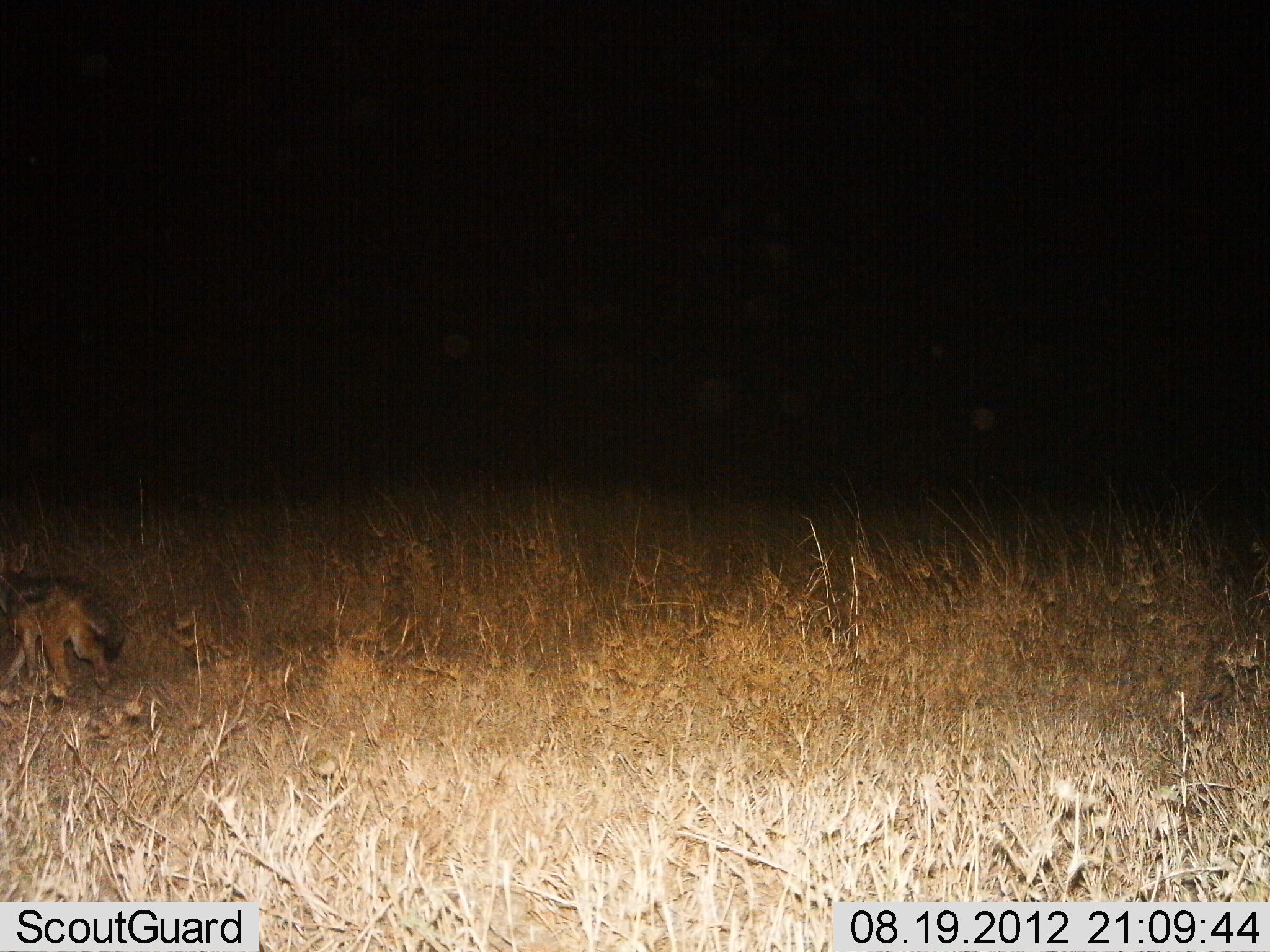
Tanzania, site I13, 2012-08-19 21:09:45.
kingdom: Animalia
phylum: Chordata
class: Mammalia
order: Carnivora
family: Canidae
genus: Lupulella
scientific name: Lupulella mesomelas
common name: black-backed jackal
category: jackal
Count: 1.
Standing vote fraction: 10%.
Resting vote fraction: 0%.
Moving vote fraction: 90%.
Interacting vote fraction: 0%.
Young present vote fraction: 0%.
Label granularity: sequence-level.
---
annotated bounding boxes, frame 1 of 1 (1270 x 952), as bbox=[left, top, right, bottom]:
animal: bbox=[0, 542, 124, 708]